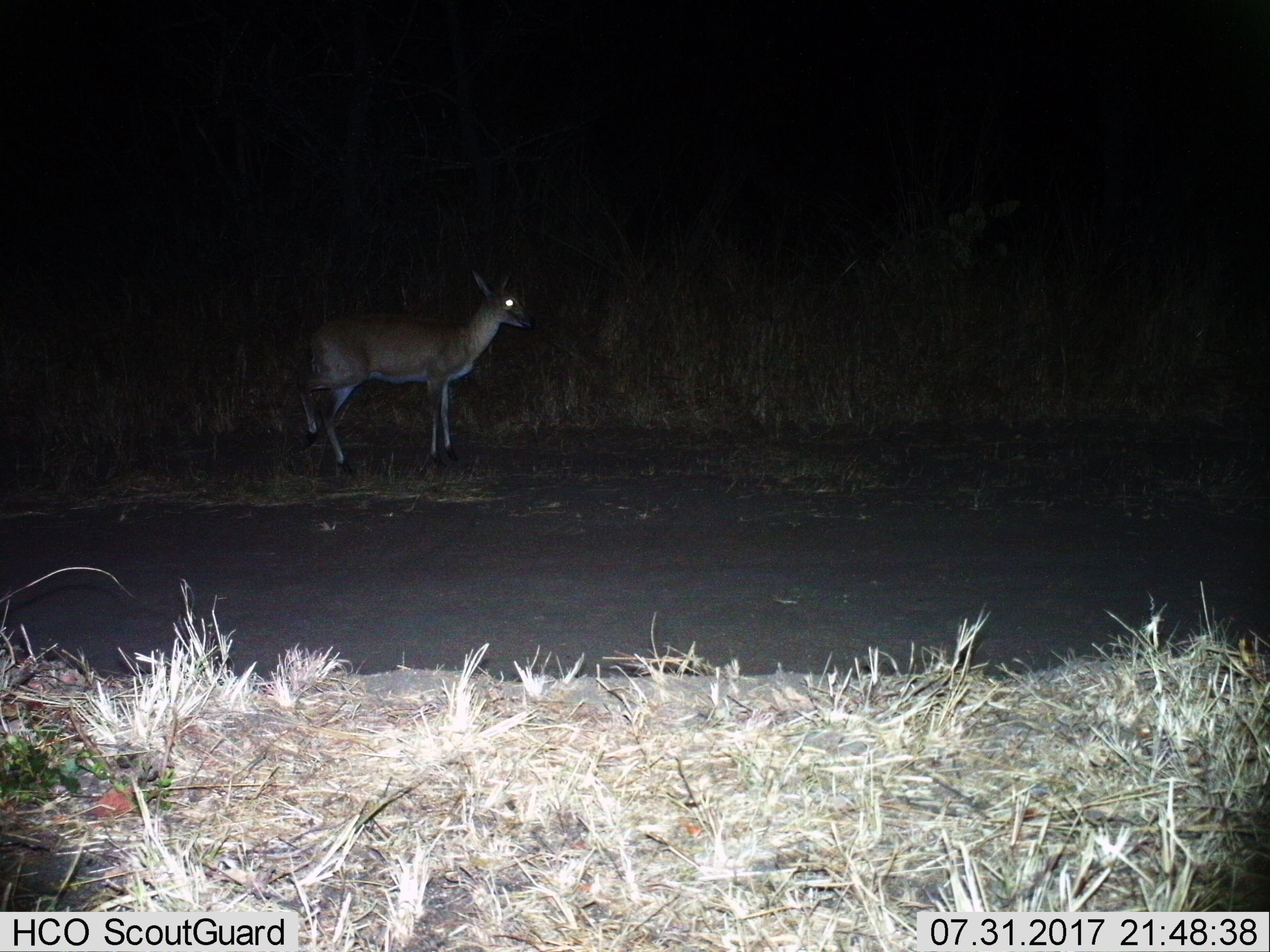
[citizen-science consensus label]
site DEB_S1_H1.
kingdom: Animalia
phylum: Chordata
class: Mammalia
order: Artiodactyla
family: Bovidae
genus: Sylvicapra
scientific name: Sylvicapra grimmia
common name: common duiker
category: duikercommongrey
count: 1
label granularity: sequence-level